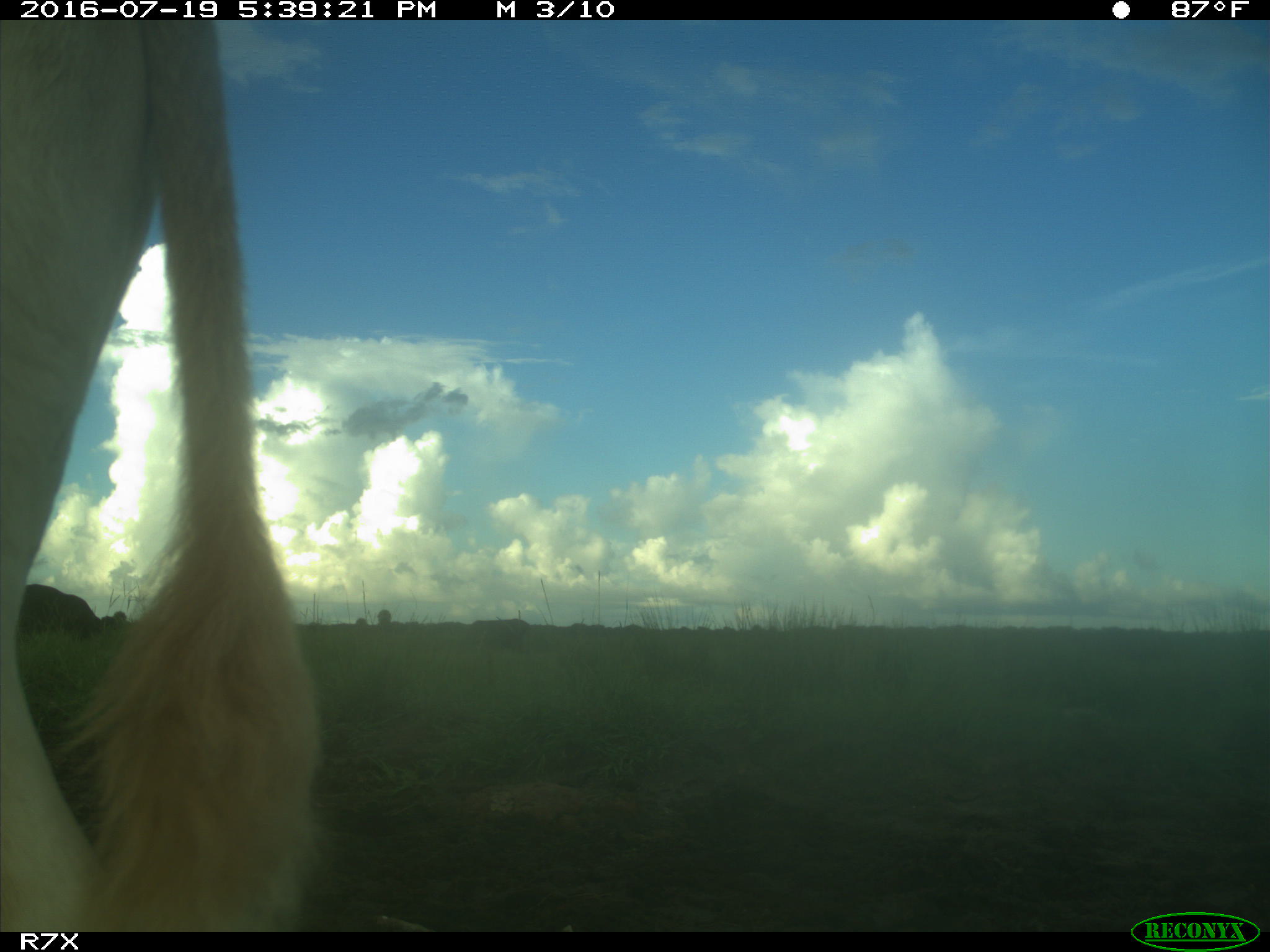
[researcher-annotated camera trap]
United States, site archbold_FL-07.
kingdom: Animalia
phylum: Chordata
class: Mammalia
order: Artiodactyla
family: Bovidae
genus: Bos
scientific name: Bos taurus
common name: domestic cow